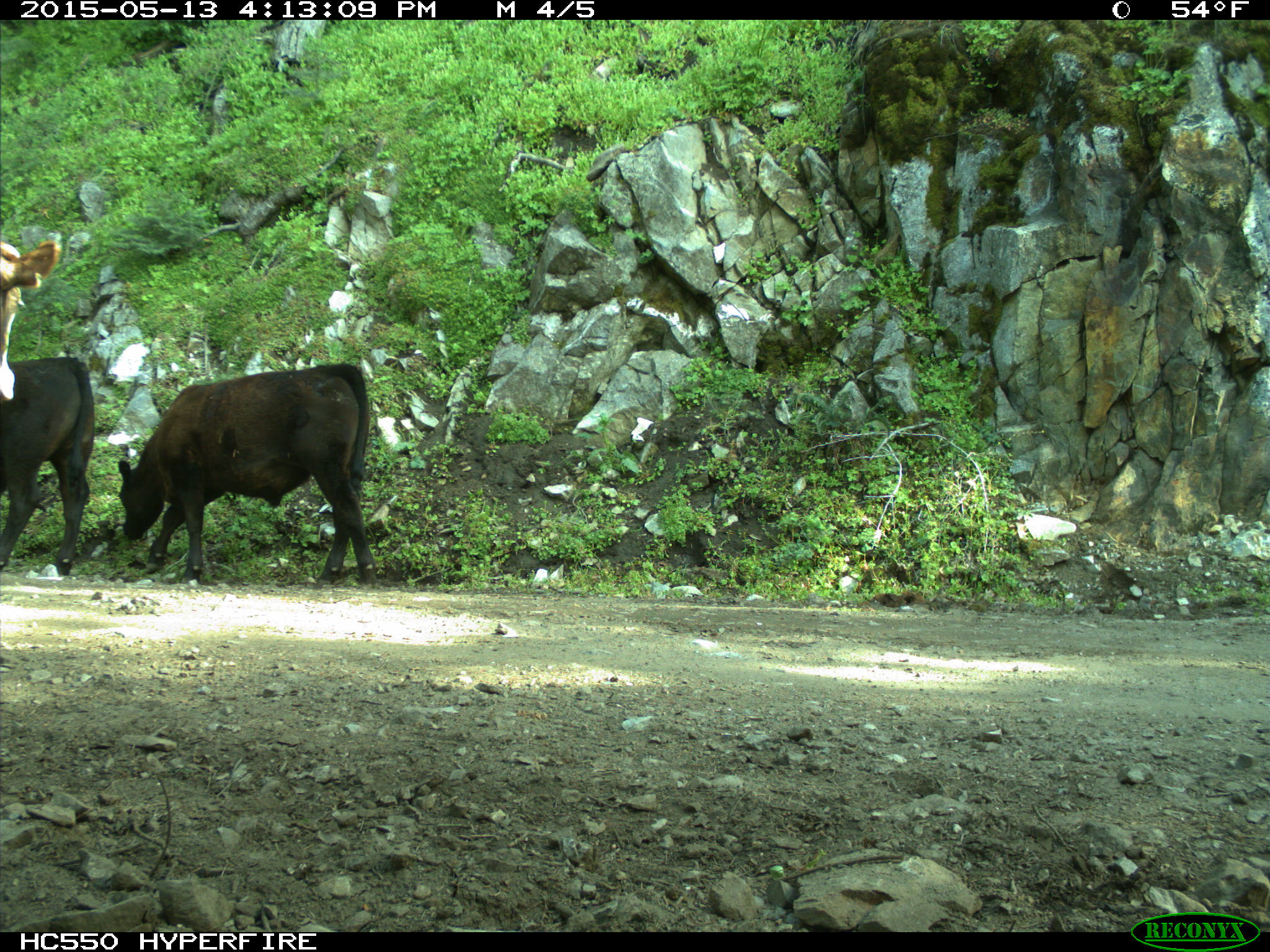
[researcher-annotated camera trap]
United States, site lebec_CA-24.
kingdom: Animalia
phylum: Chordata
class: Mammalia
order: Artiodactyla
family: Bovidae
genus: Bos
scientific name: Bos taurus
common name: domestic cow